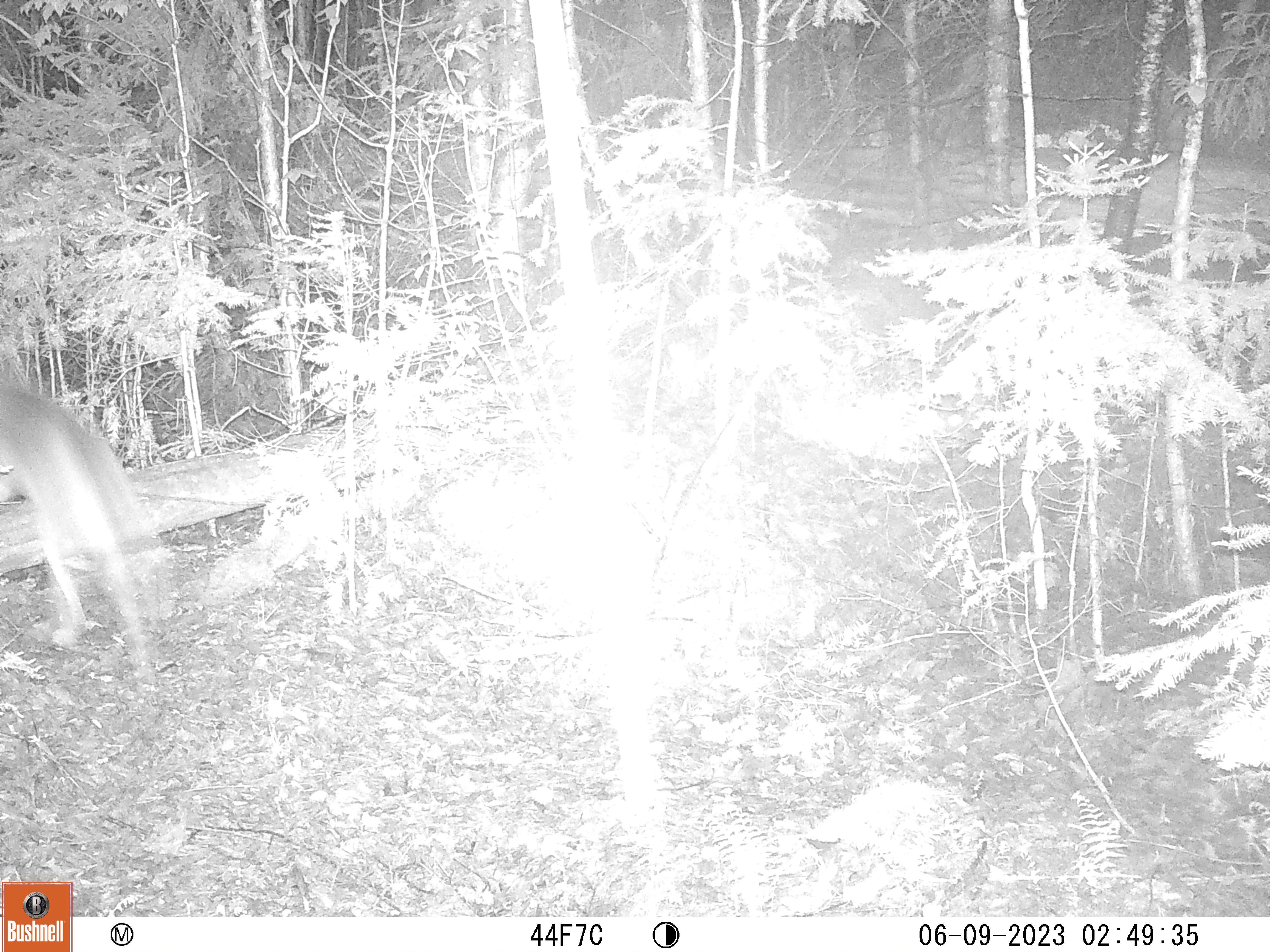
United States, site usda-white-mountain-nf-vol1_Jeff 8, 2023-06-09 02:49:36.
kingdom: Animalia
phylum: Chordata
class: Mammalia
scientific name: Mammalia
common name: mammal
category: mammal sp.